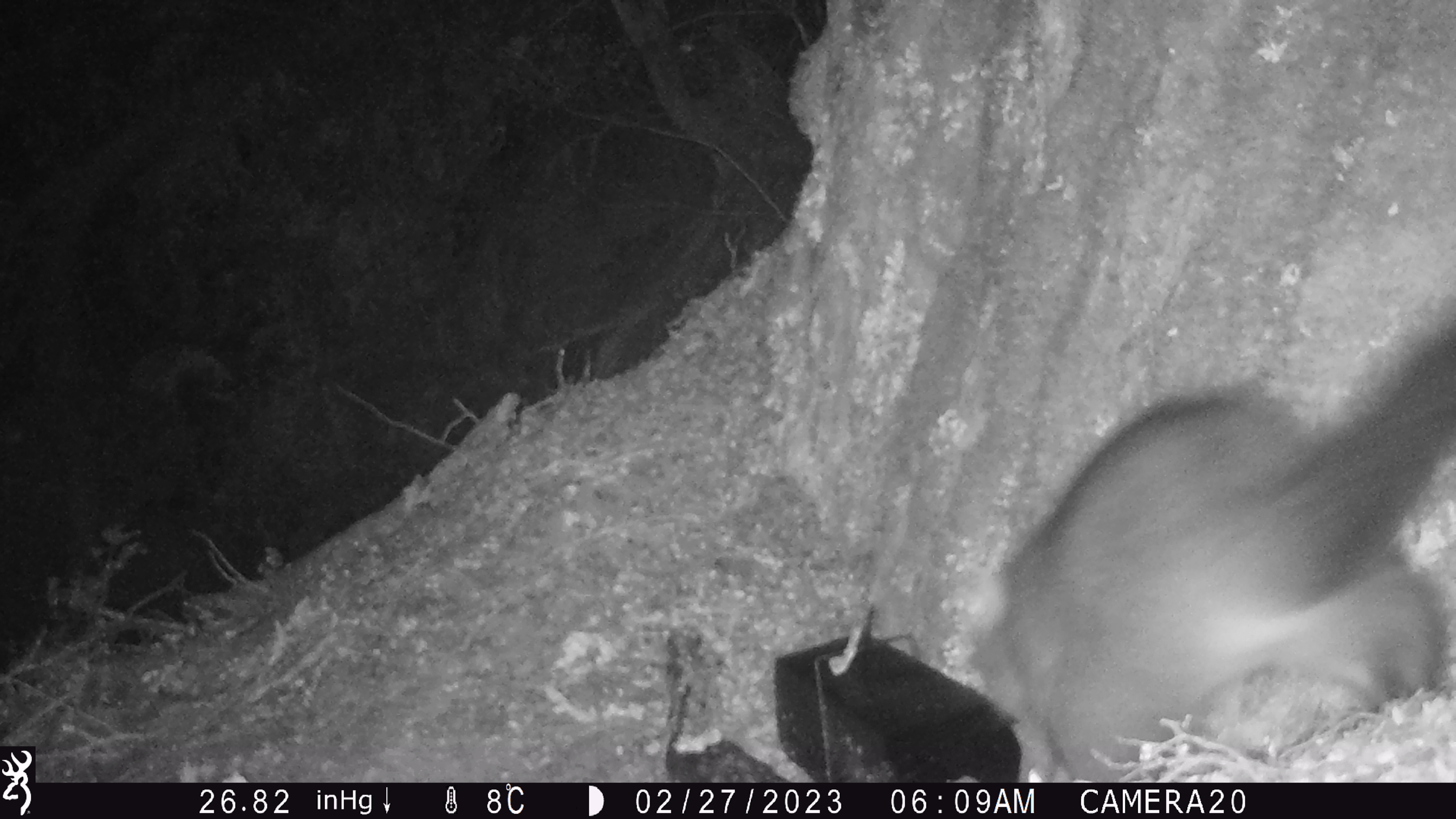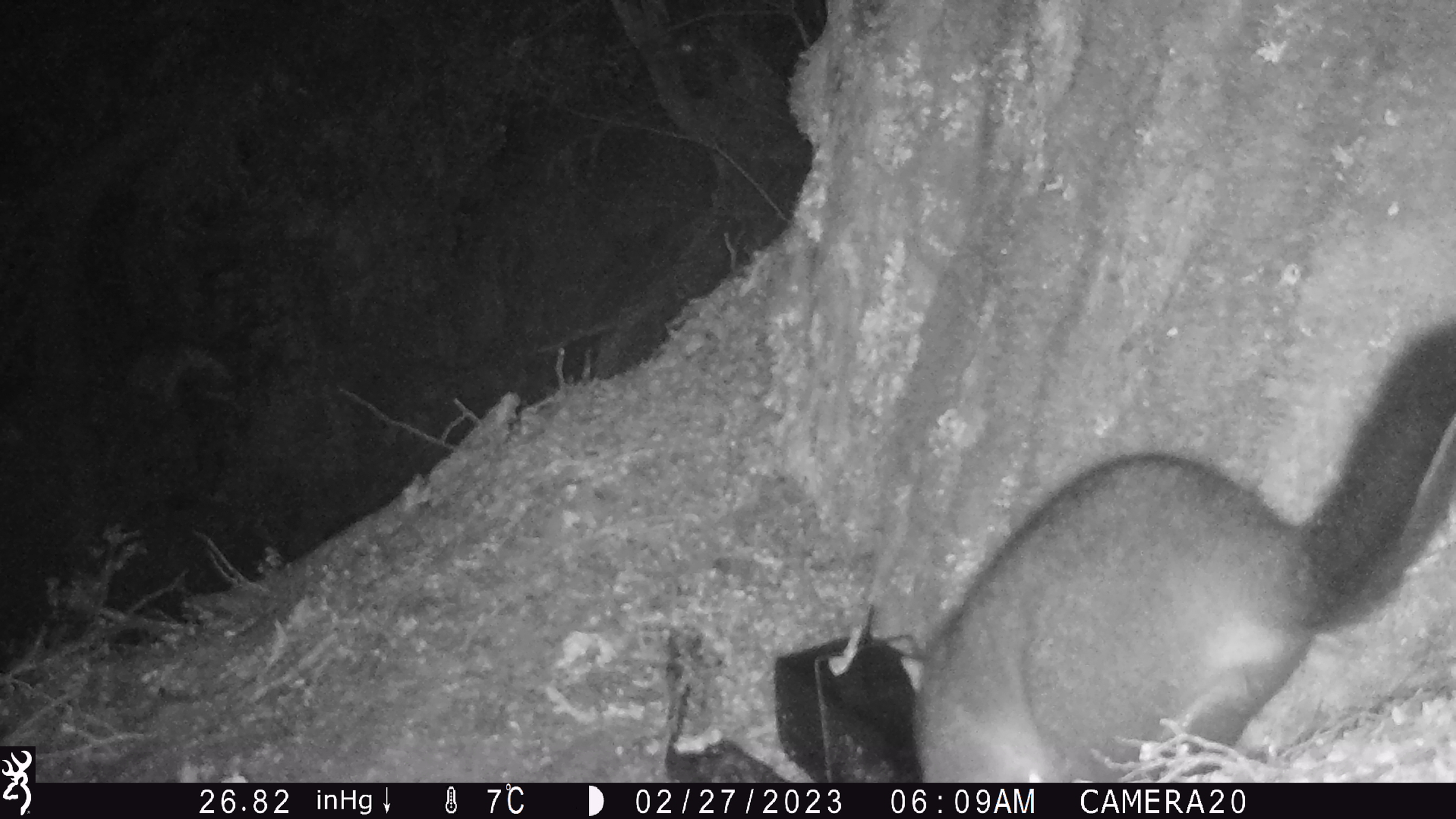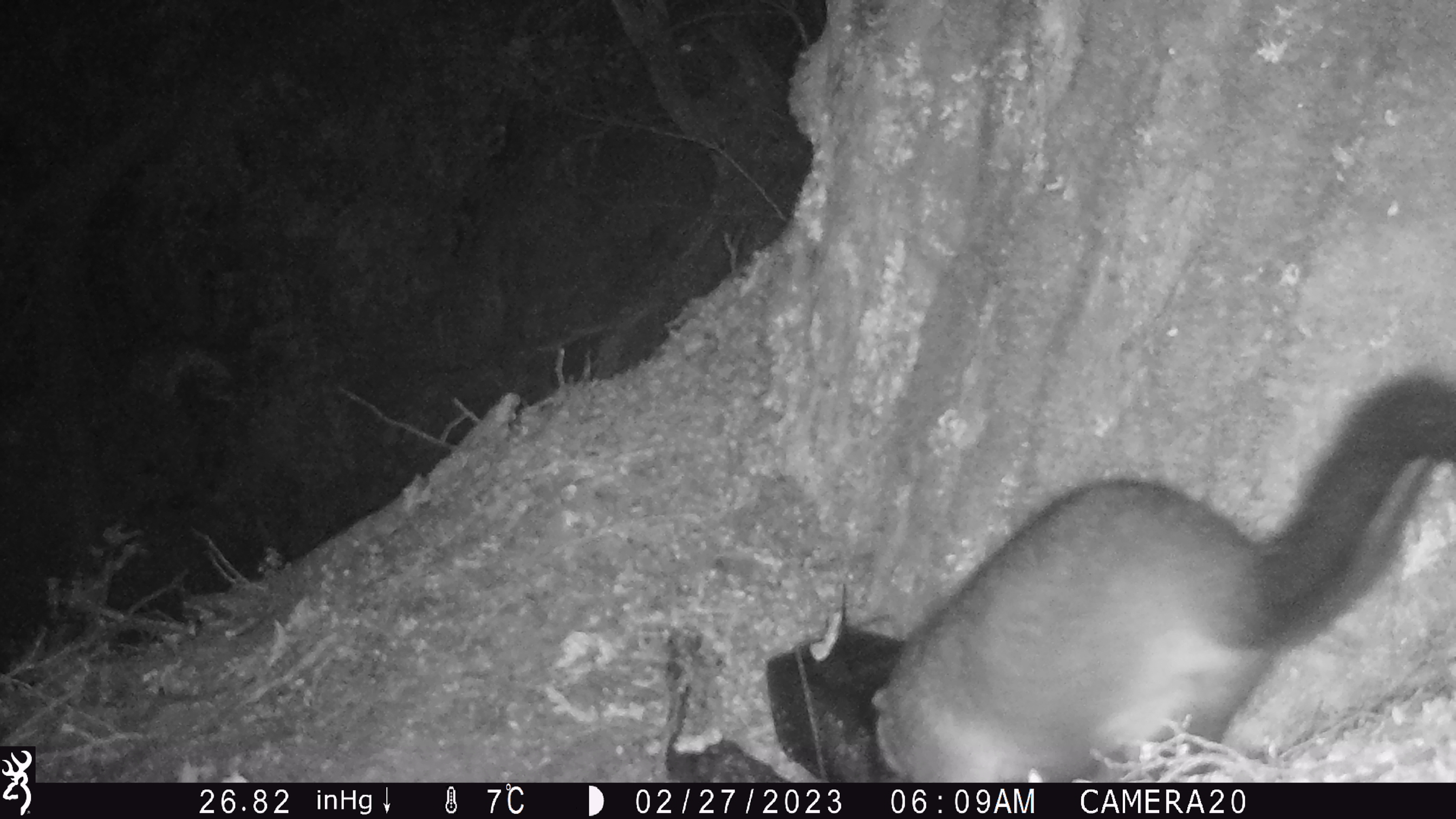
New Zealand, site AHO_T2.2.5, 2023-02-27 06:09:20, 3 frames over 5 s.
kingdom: Animalia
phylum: Chordata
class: Mammalia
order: Carnivora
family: Mustelidae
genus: Mustela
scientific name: Mustela erminea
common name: stoat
Stoat (Mustela erminea).